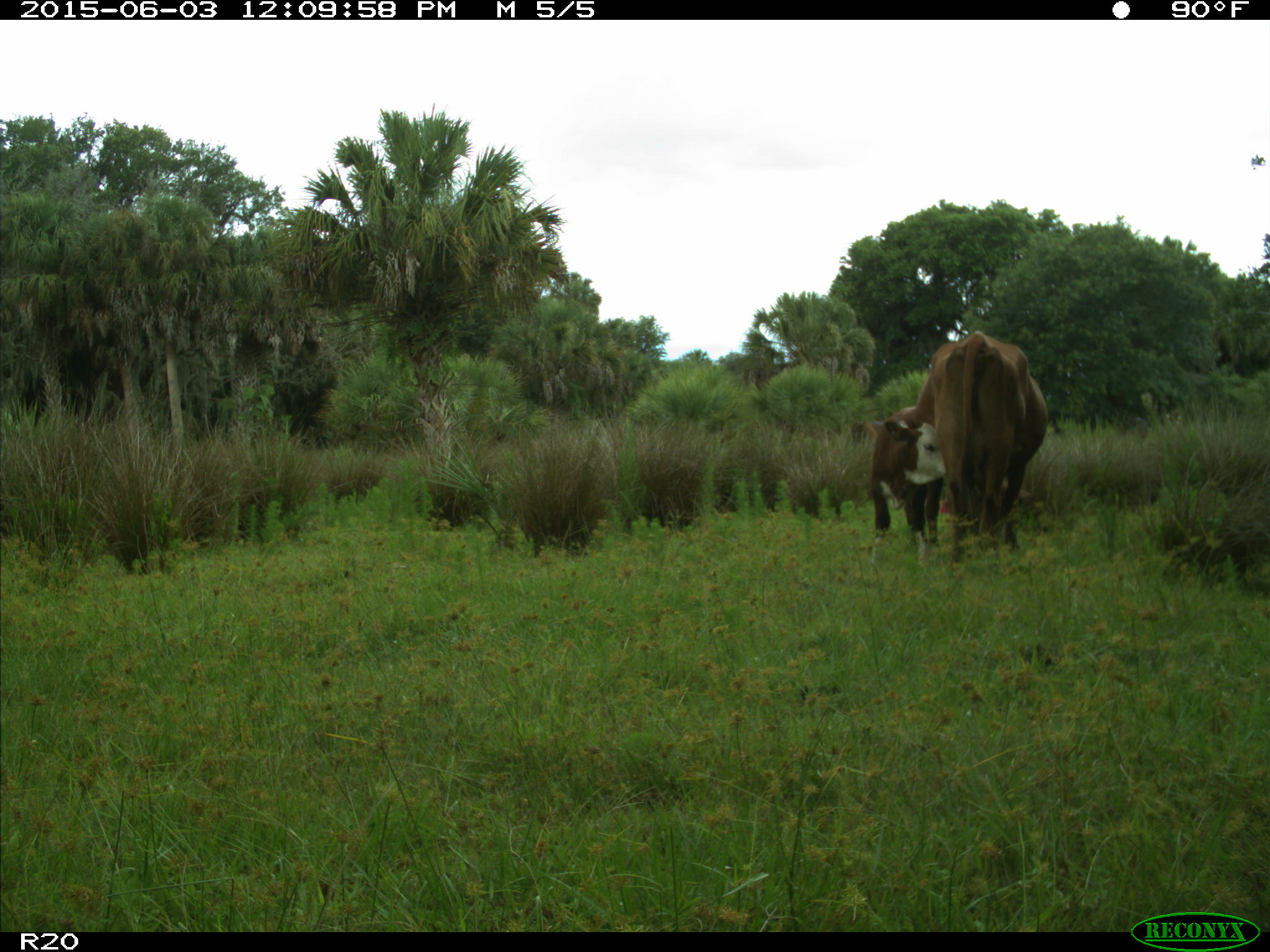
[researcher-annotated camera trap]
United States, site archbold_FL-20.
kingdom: Animalia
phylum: Chordata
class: Mammalia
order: Artiodactyla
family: Bovidae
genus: Bos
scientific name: Bos taurus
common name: domestic cow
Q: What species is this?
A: Bos taurus (domestic cow).